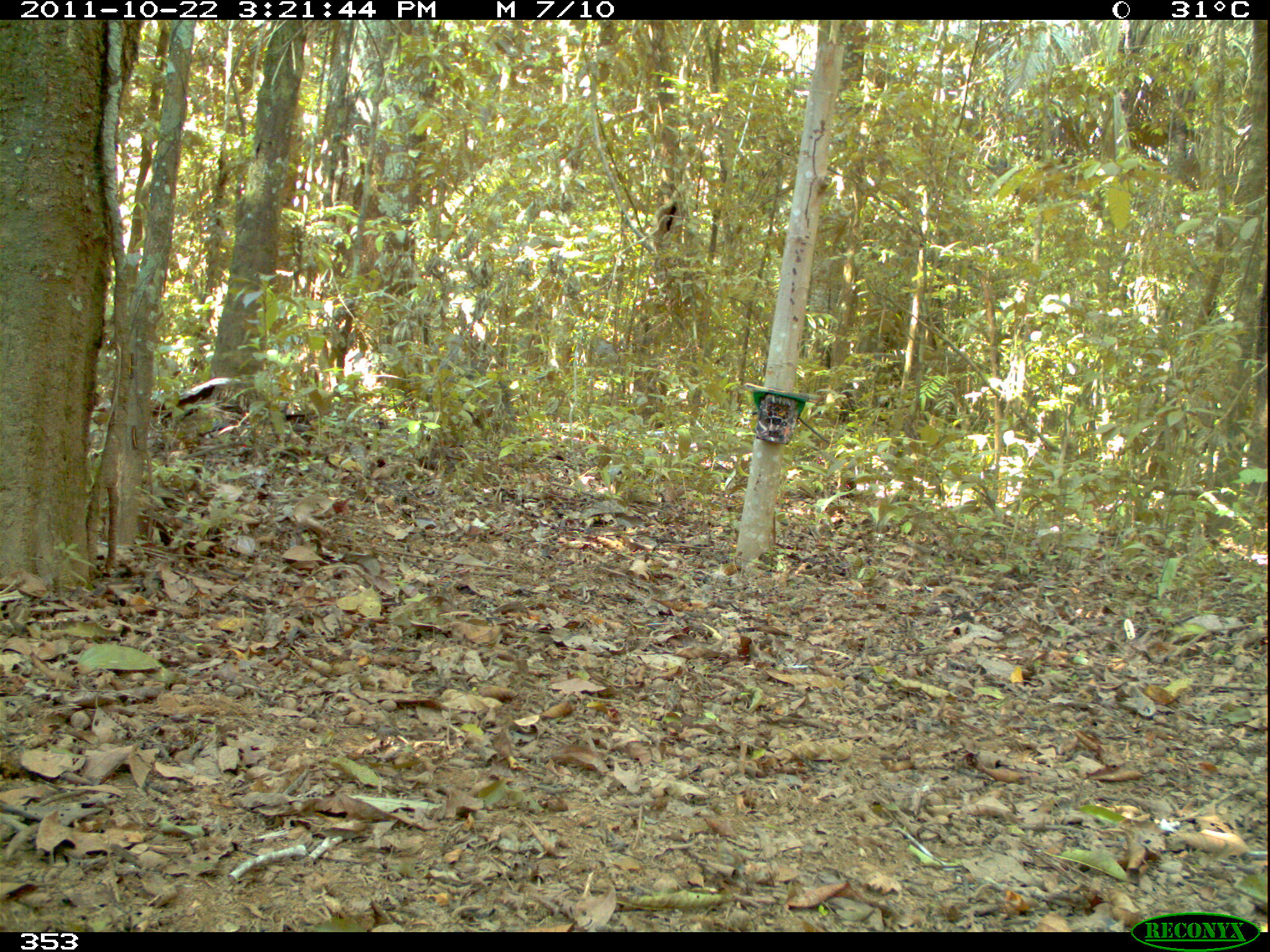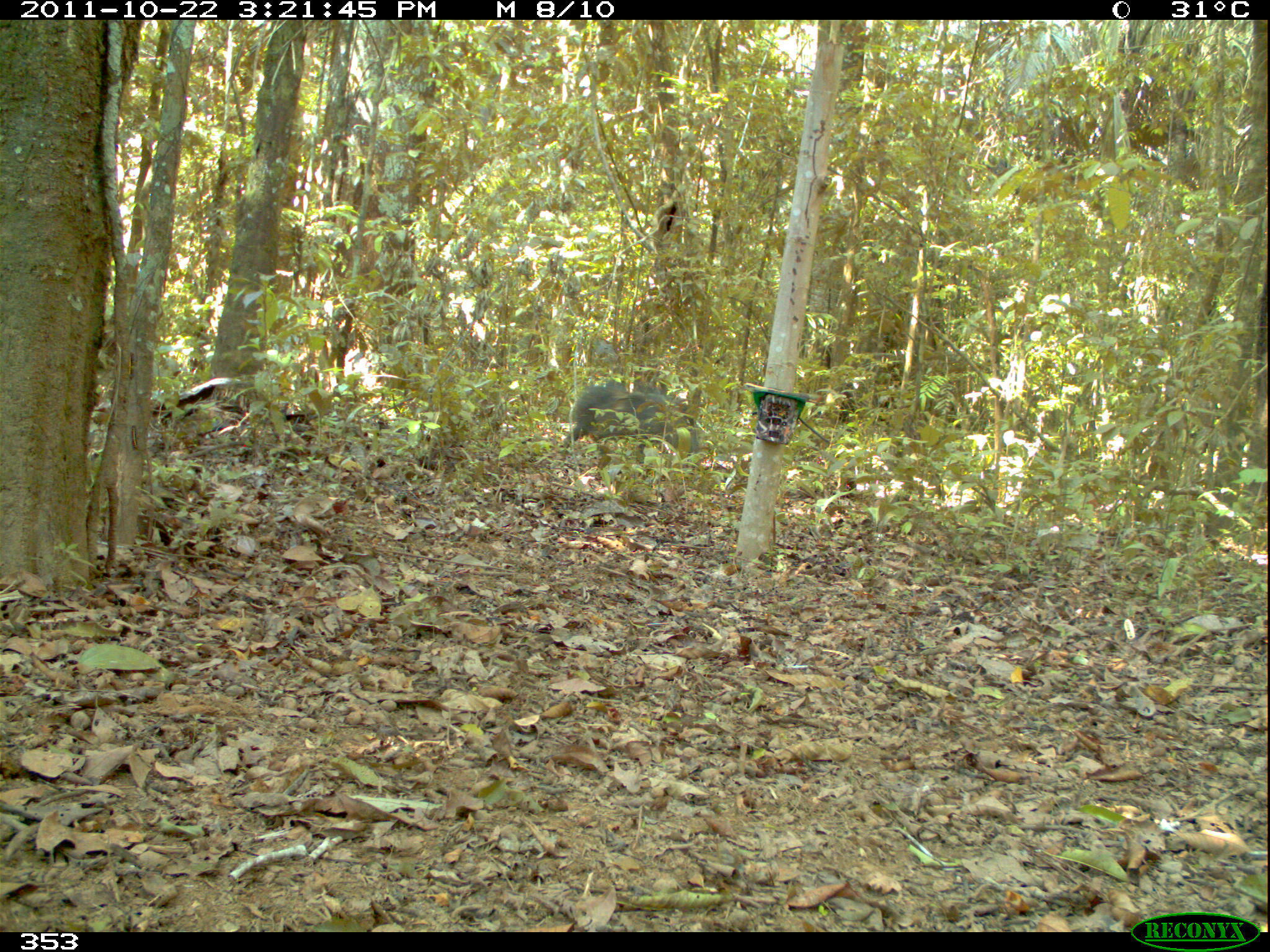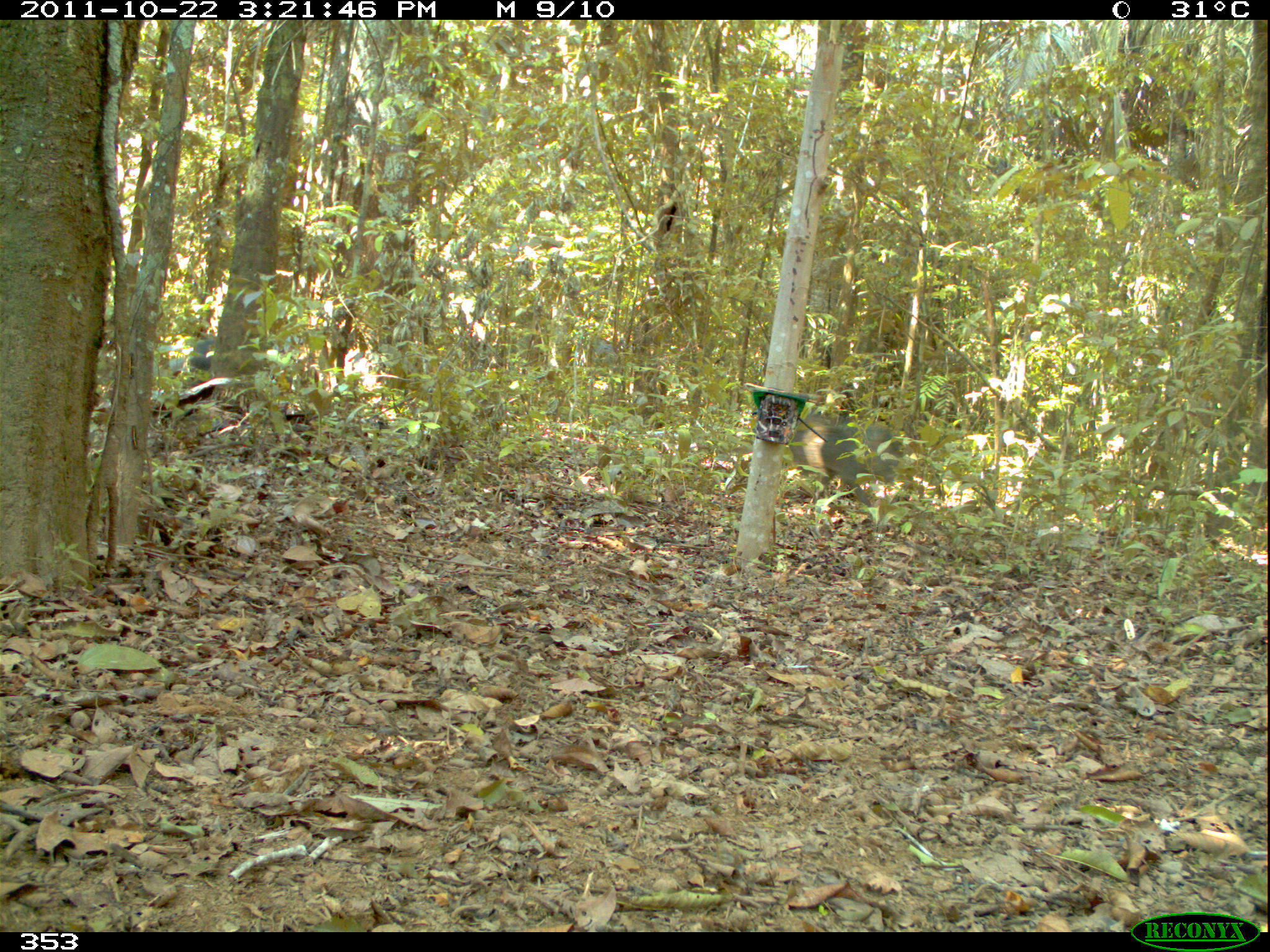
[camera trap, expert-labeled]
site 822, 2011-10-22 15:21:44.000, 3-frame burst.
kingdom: Animalia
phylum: Chordata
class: Mammalia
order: Artiodactyla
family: Tayassuidae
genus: Tayassu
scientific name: Tayassu pecari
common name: white-lipped peccary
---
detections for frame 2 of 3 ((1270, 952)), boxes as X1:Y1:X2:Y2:
tayassu pecari: 562:384:701:463